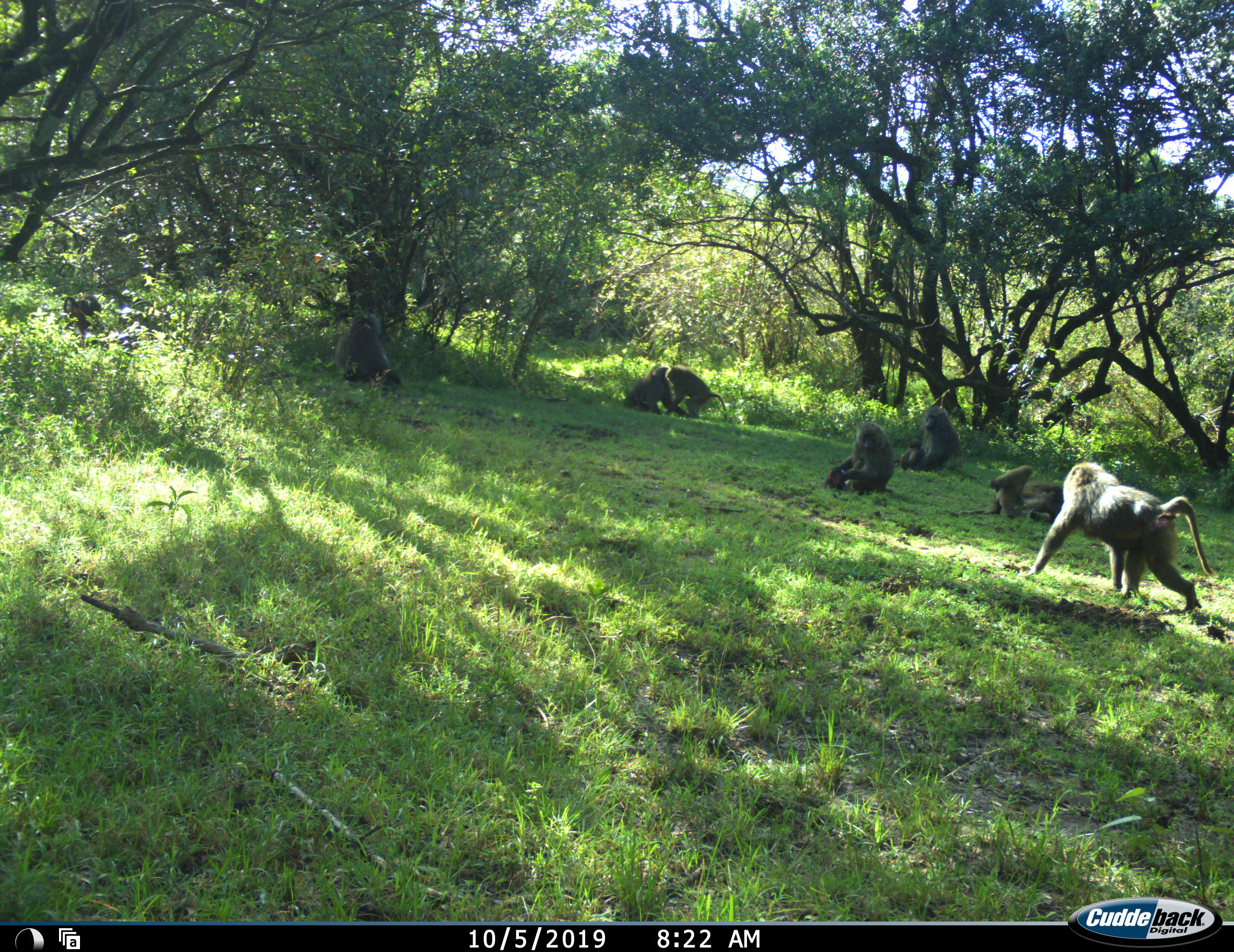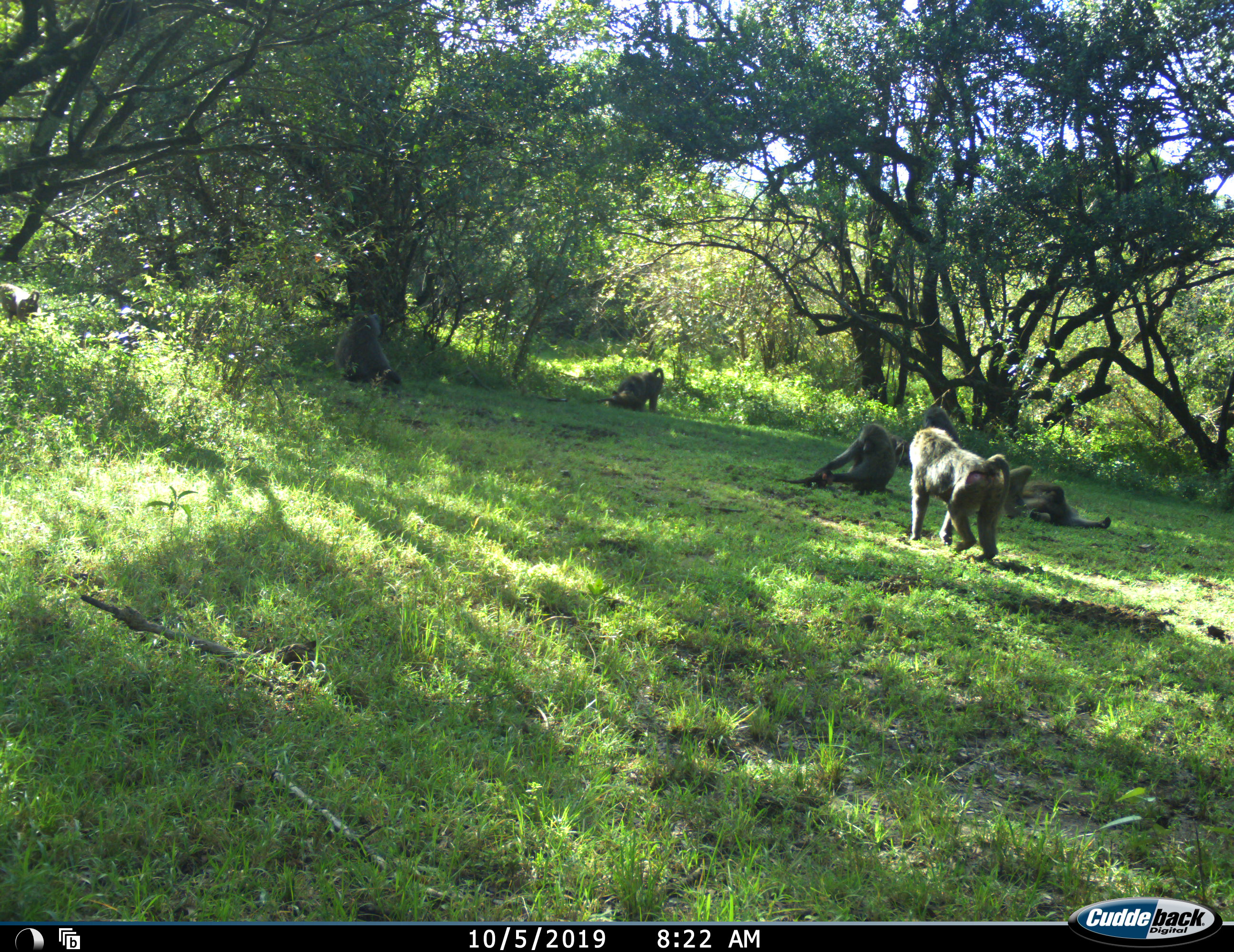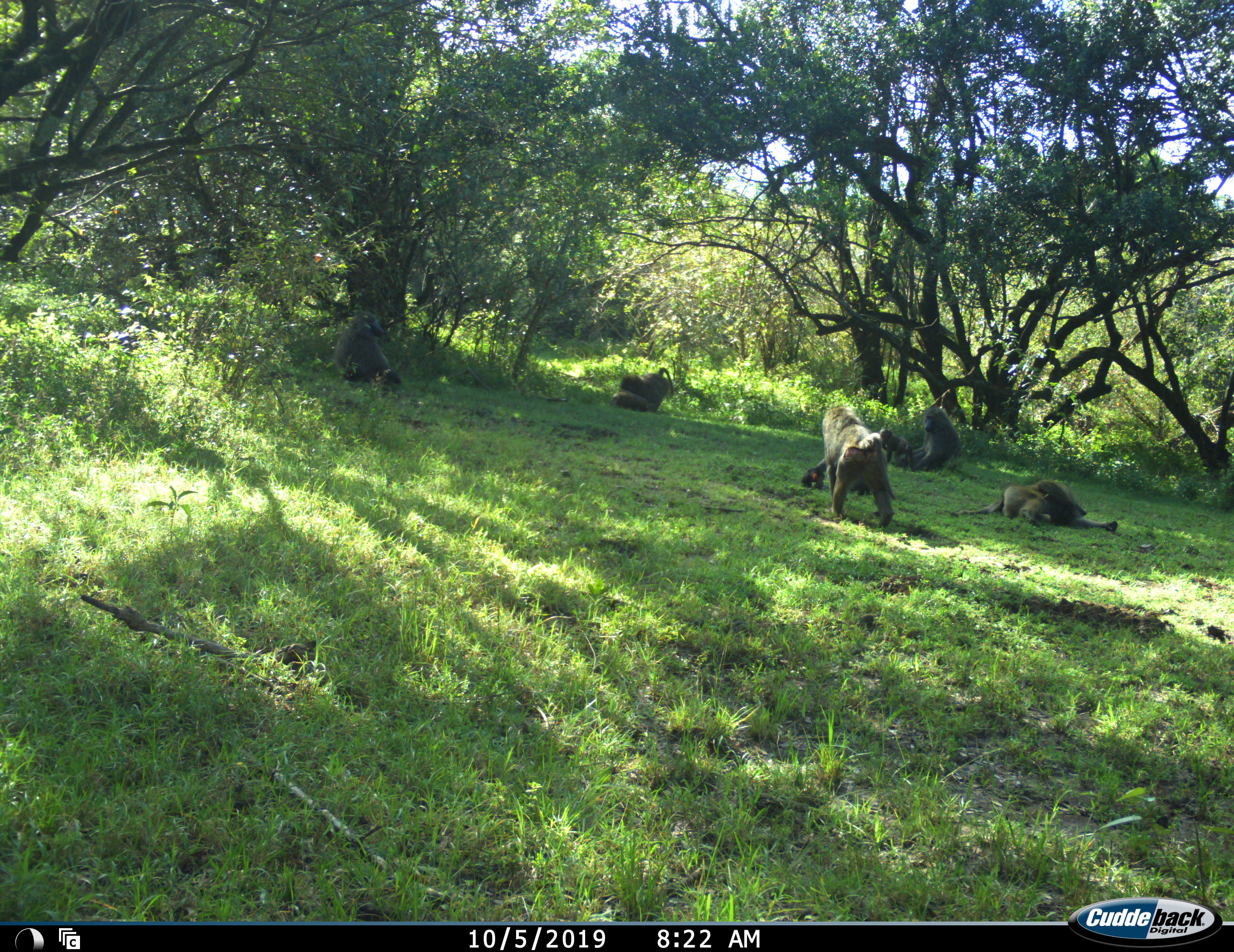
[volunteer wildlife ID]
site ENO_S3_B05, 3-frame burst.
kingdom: Animalia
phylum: Chordata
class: Mammalia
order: Primates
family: Cercopithecidae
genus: Papio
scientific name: Papio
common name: baboon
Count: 9.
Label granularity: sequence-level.